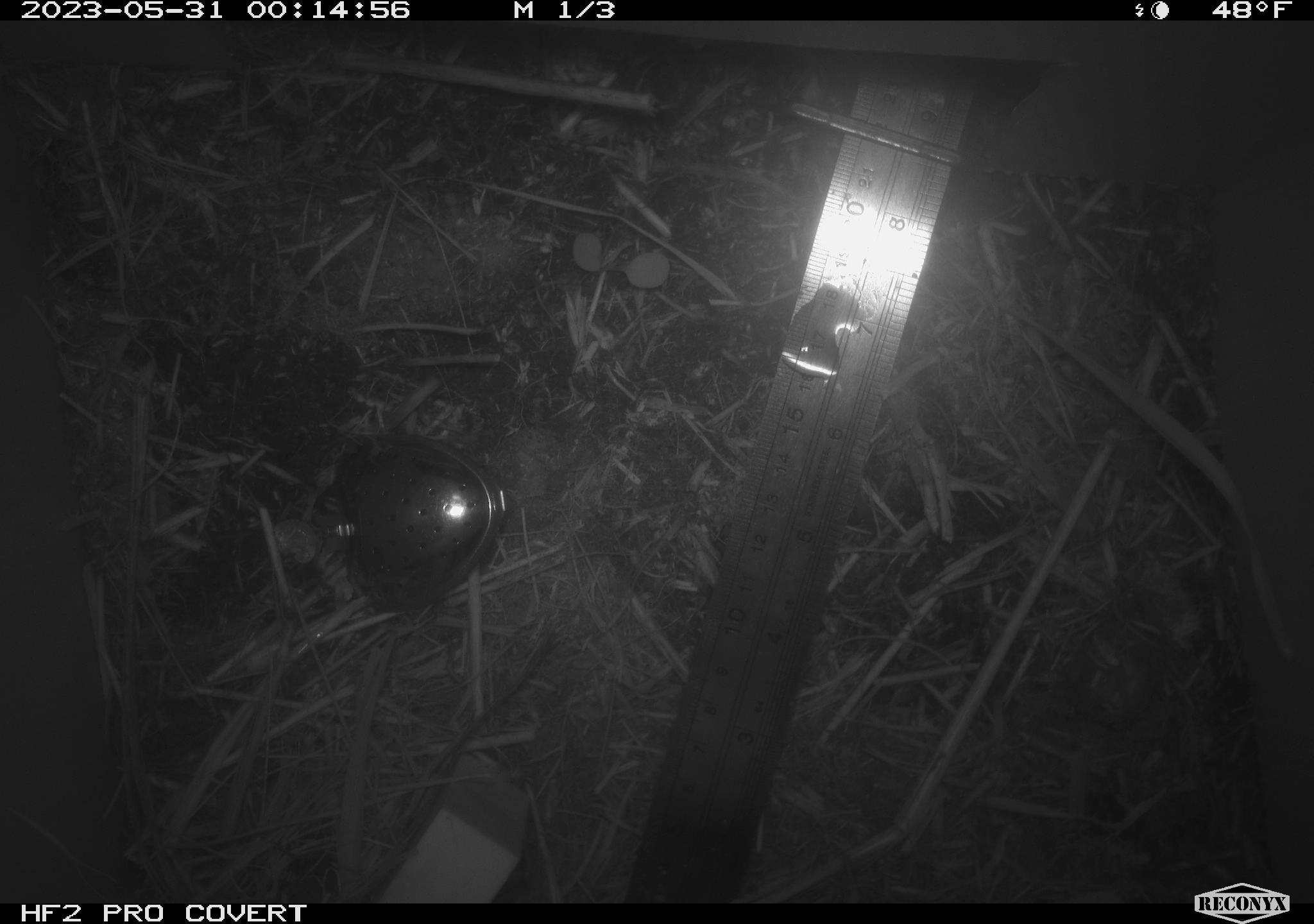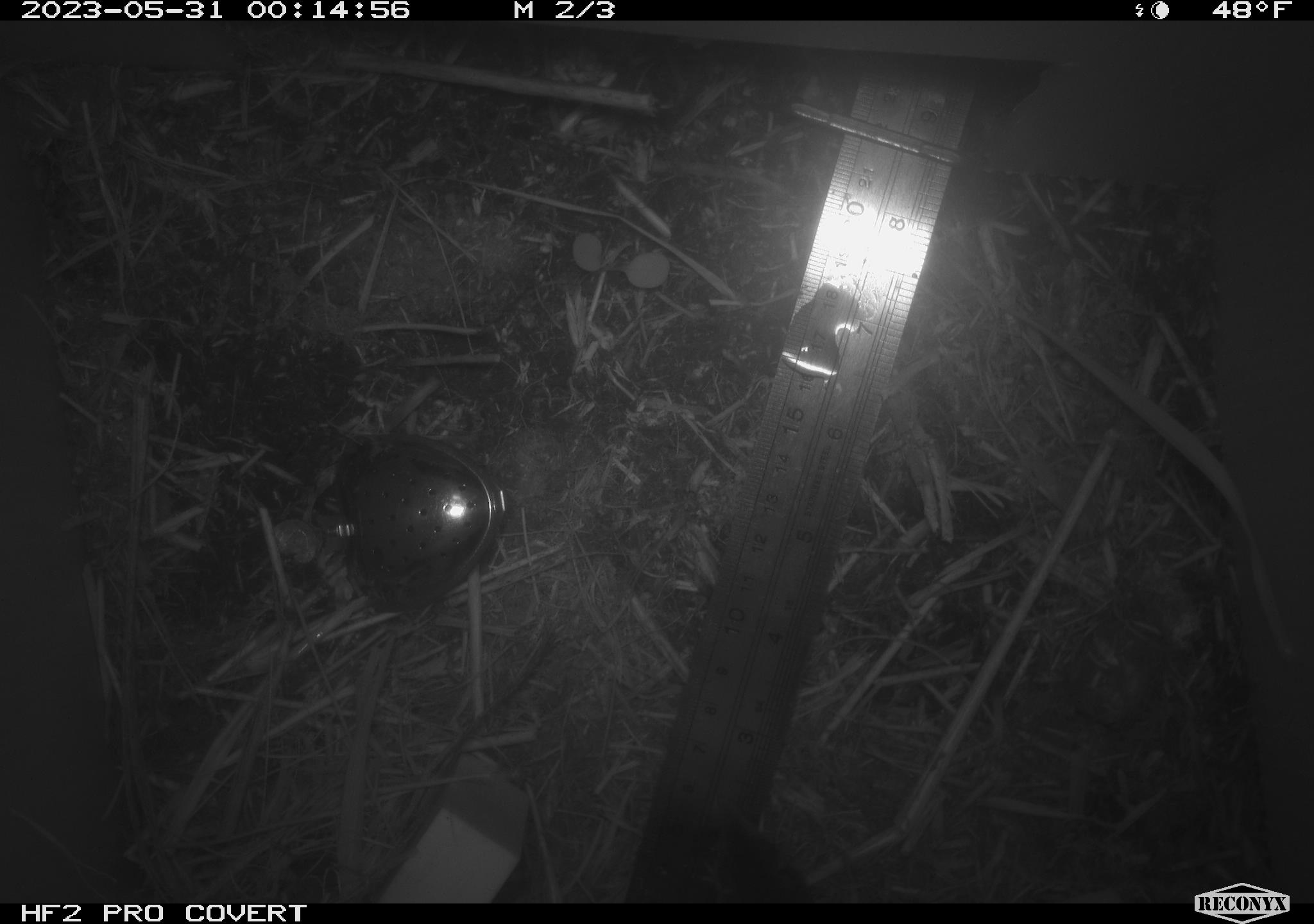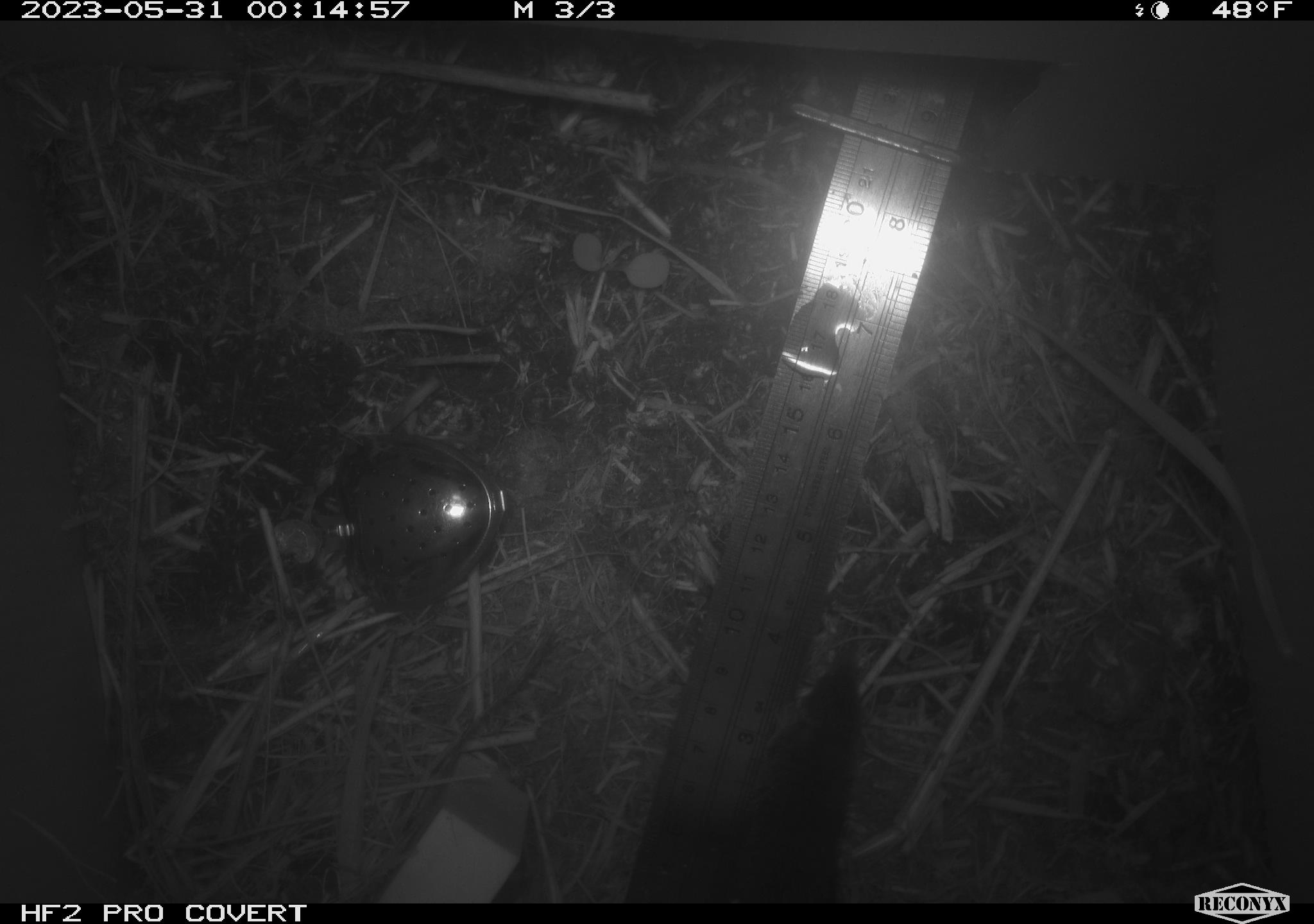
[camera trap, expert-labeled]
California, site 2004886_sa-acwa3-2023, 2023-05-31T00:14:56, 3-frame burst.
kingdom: Animalia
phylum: Chordata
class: Mammalia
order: Eulipotyphla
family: Soricidae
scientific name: Soricidae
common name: shrews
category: soricidae family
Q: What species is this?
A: Soricidae family (shrews) (Soricidae).